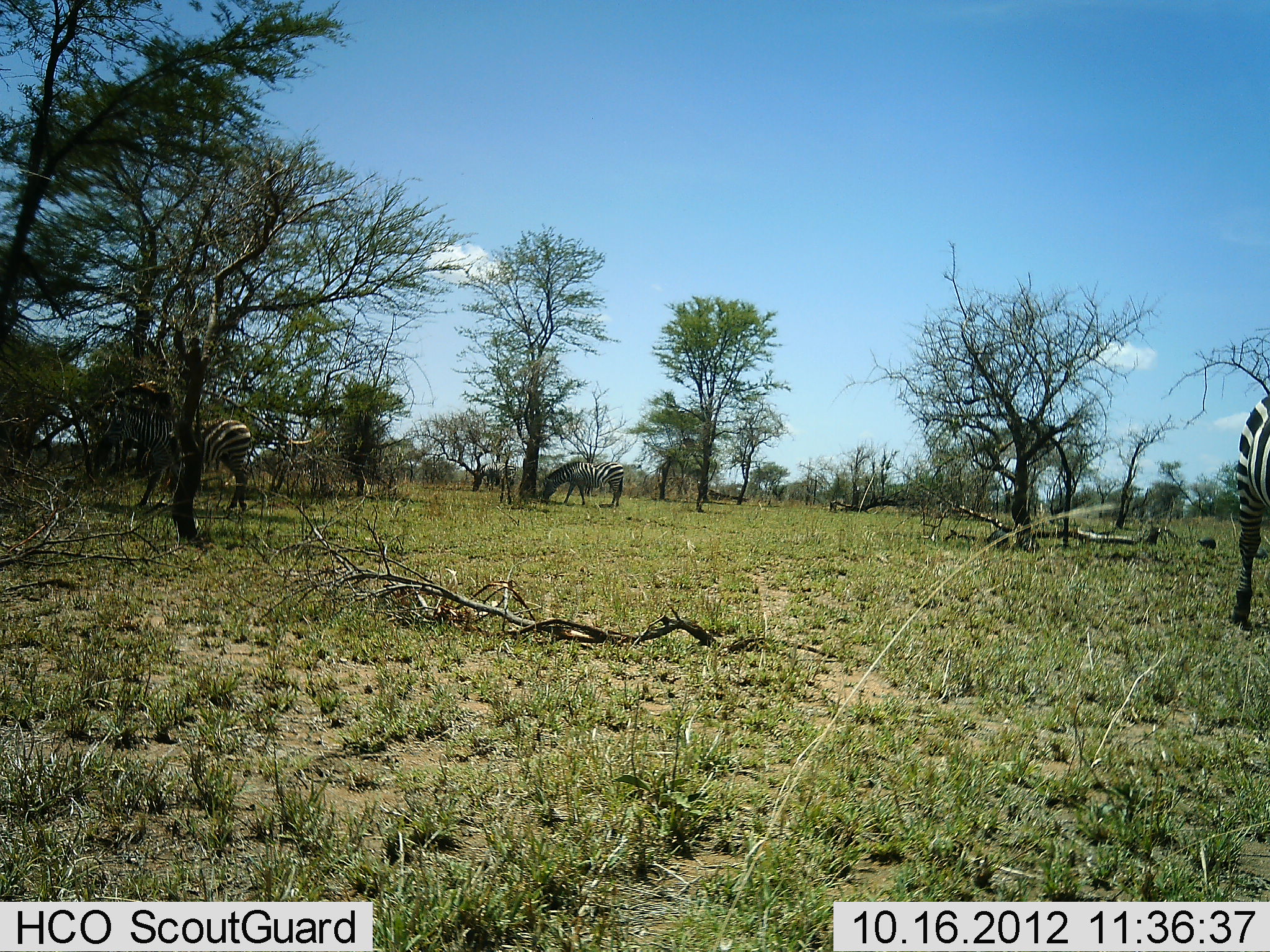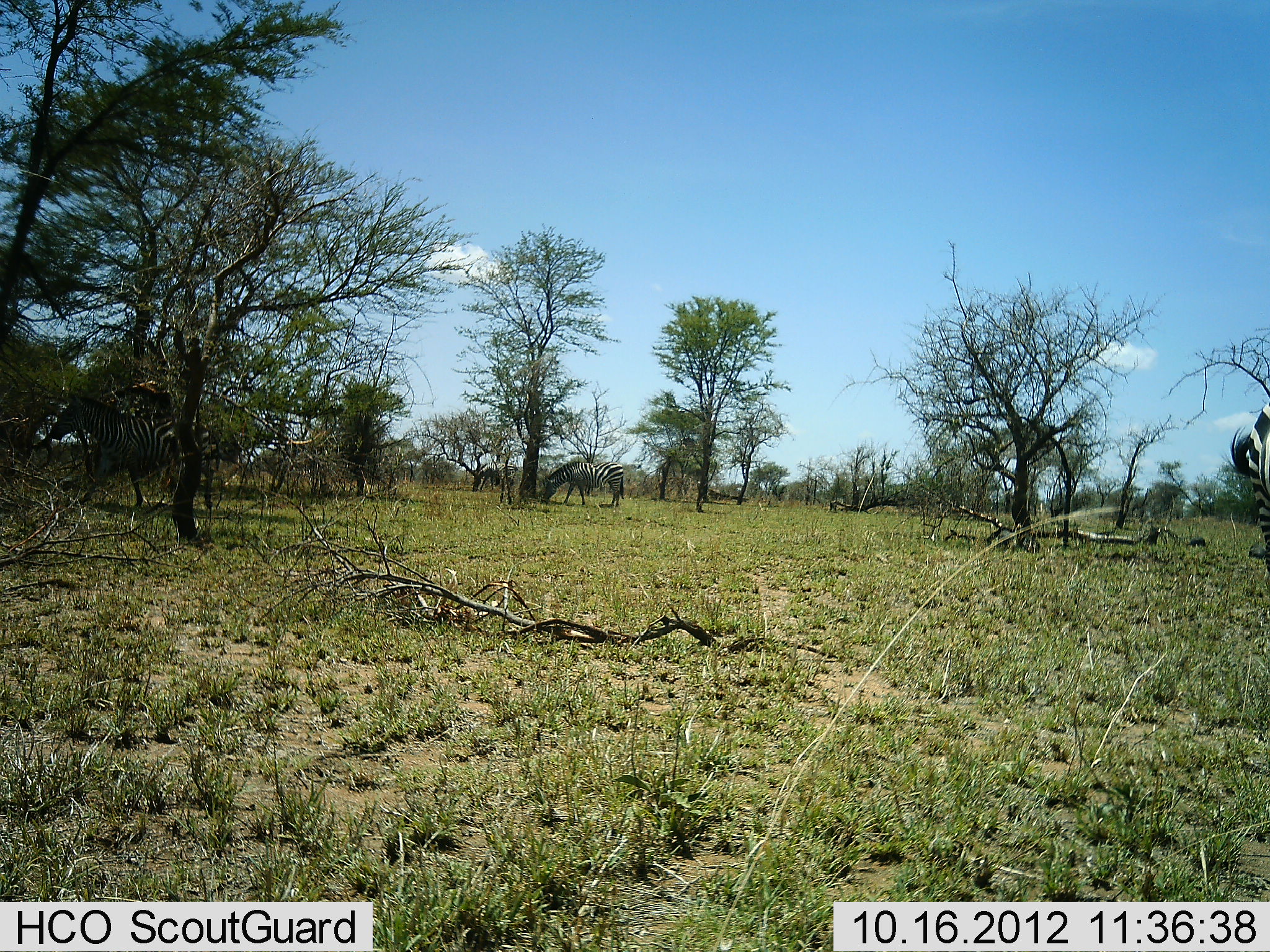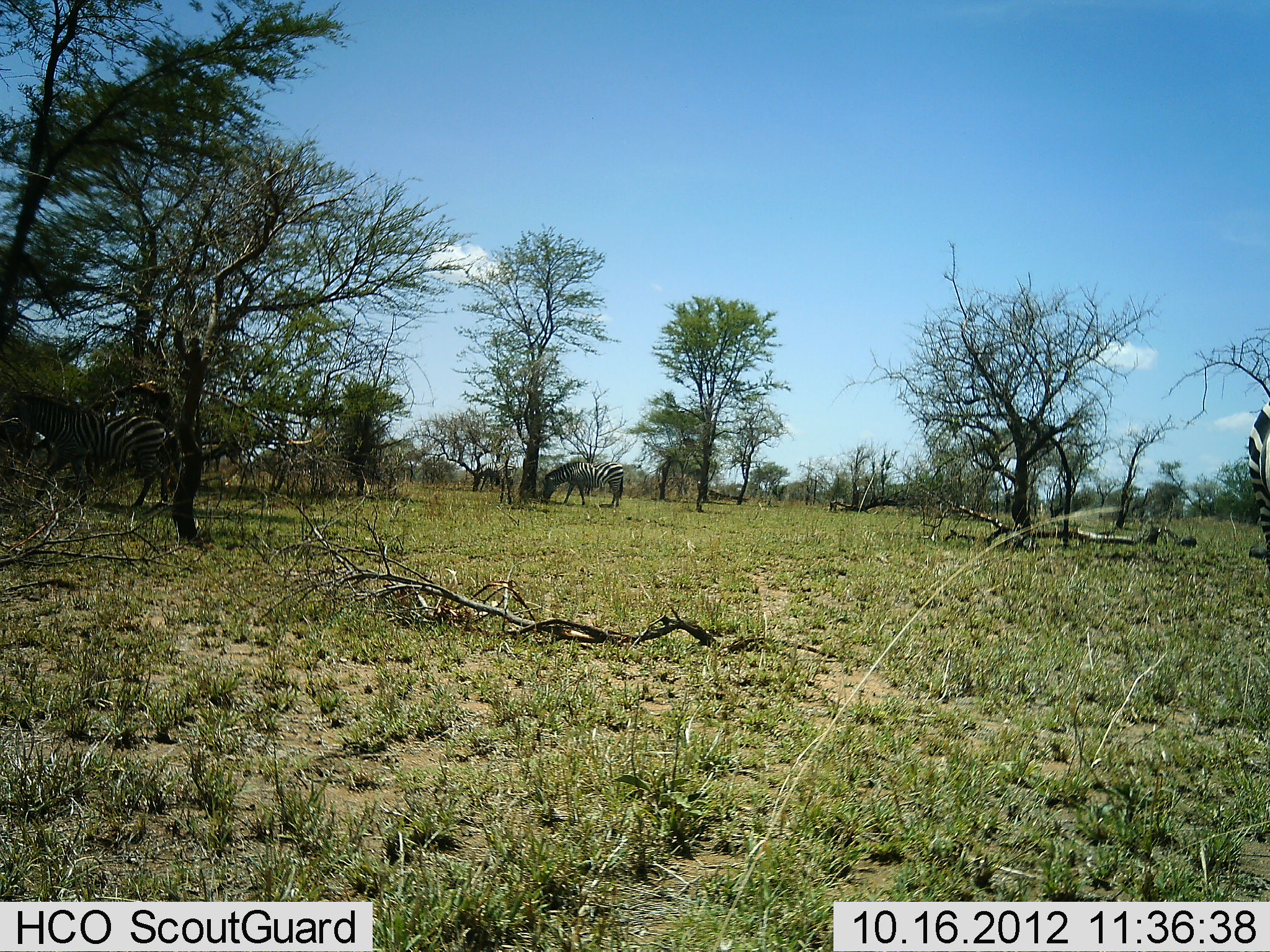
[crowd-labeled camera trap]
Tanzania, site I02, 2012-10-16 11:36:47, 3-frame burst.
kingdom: Animalia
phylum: Chordata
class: Mammalia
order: Perissodactyla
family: Equidae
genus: Equus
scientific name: Equus quagga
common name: plains zebra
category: zebra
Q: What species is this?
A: Zebra (plains zebra) (Equus quagga).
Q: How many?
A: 3.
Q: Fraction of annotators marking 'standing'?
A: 75%.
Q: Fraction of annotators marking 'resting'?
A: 8%.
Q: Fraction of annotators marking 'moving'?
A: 83%.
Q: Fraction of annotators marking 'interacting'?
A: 0%.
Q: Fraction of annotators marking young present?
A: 0%.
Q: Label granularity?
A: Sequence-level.